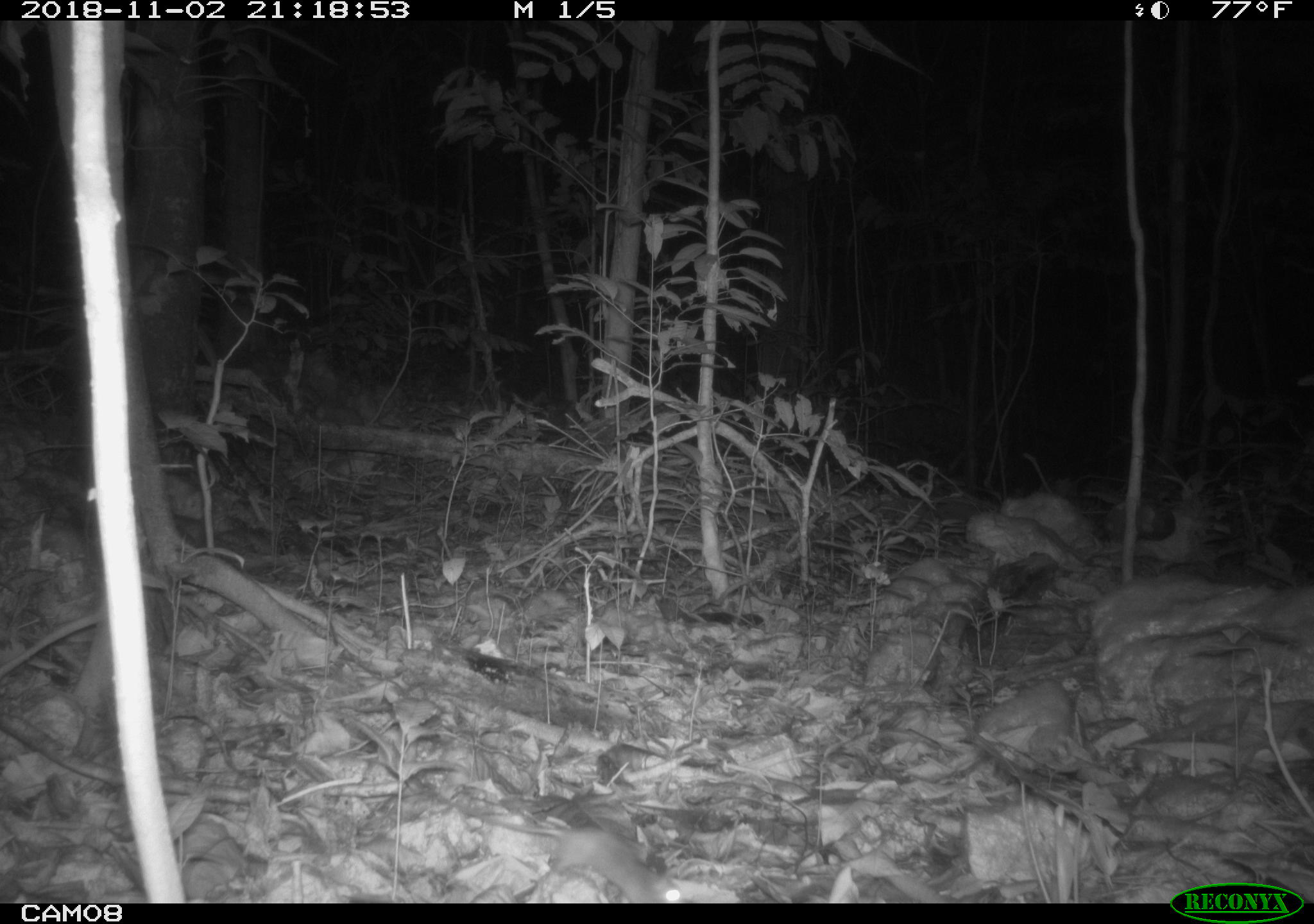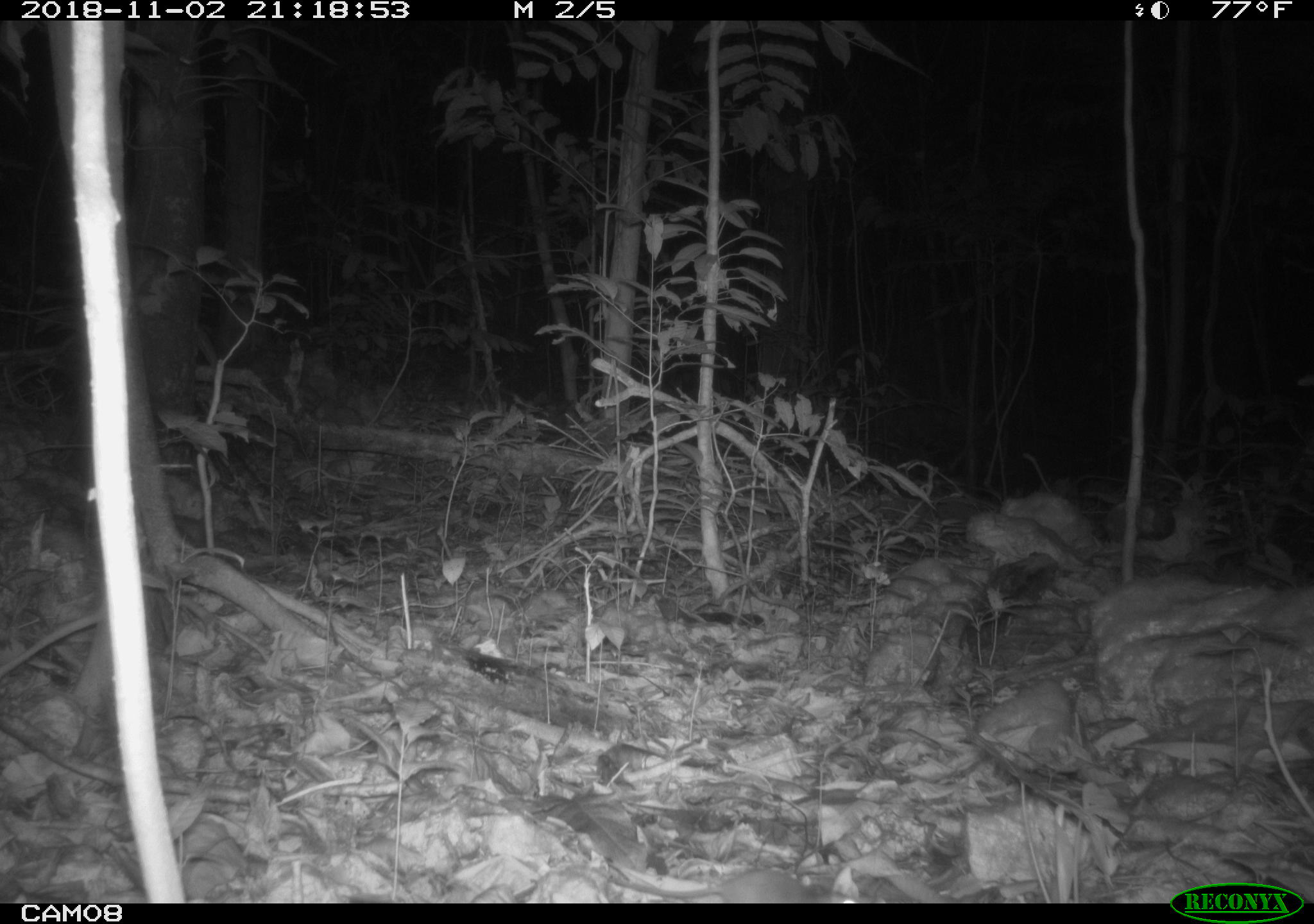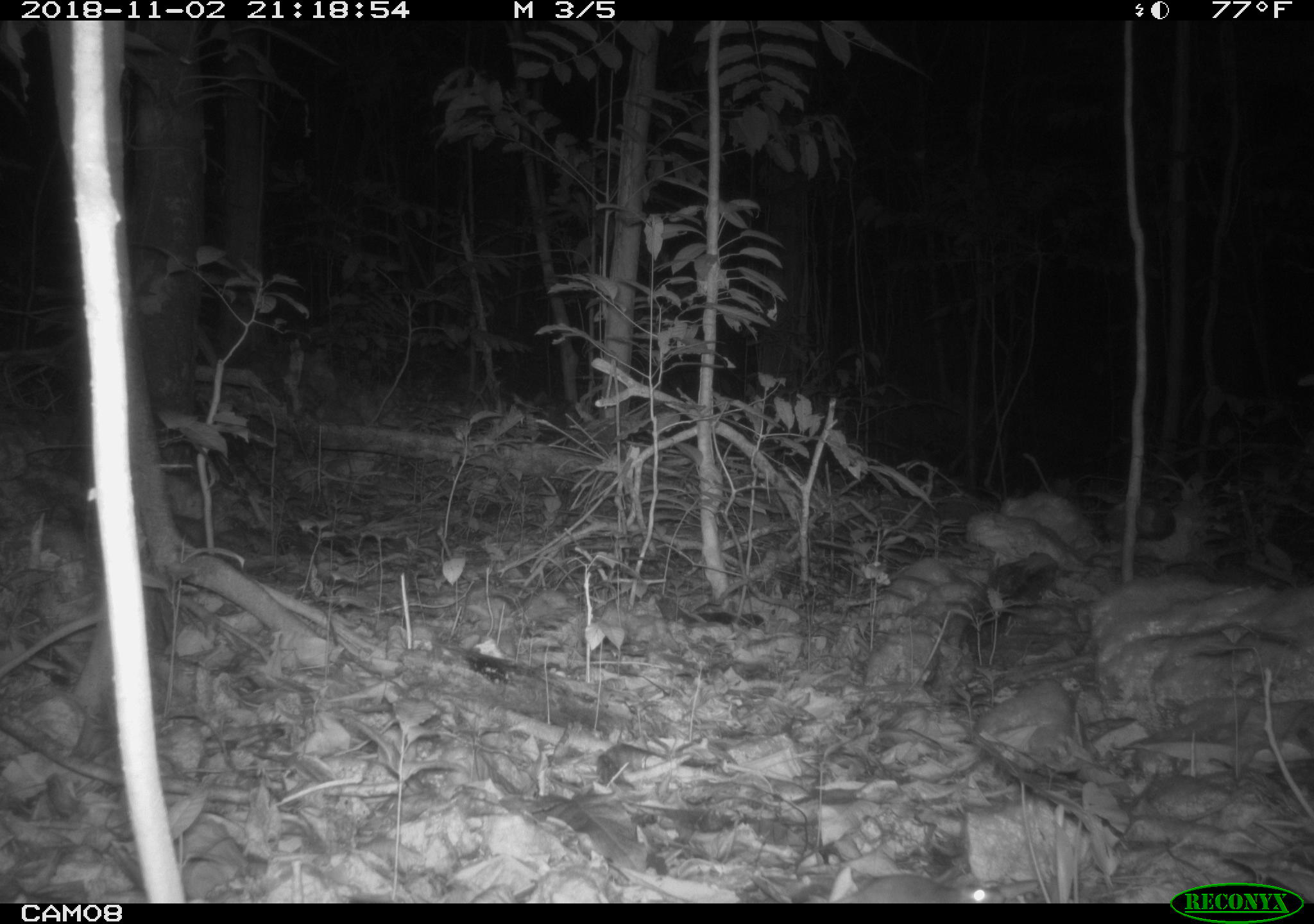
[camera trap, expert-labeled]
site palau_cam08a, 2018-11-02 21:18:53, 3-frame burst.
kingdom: Animalia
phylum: Chordata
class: Mammalia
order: Rodentia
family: Muridae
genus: Rattus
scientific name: Rattus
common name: rat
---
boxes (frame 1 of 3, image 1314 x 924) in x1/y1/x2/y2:
rat: 409/776/686/905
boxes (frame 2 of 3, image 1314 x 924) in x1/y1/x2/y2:
rat: 582/859/821/905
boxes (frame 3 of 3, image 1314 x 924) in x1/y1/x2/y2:
rat: 814/870/994/905